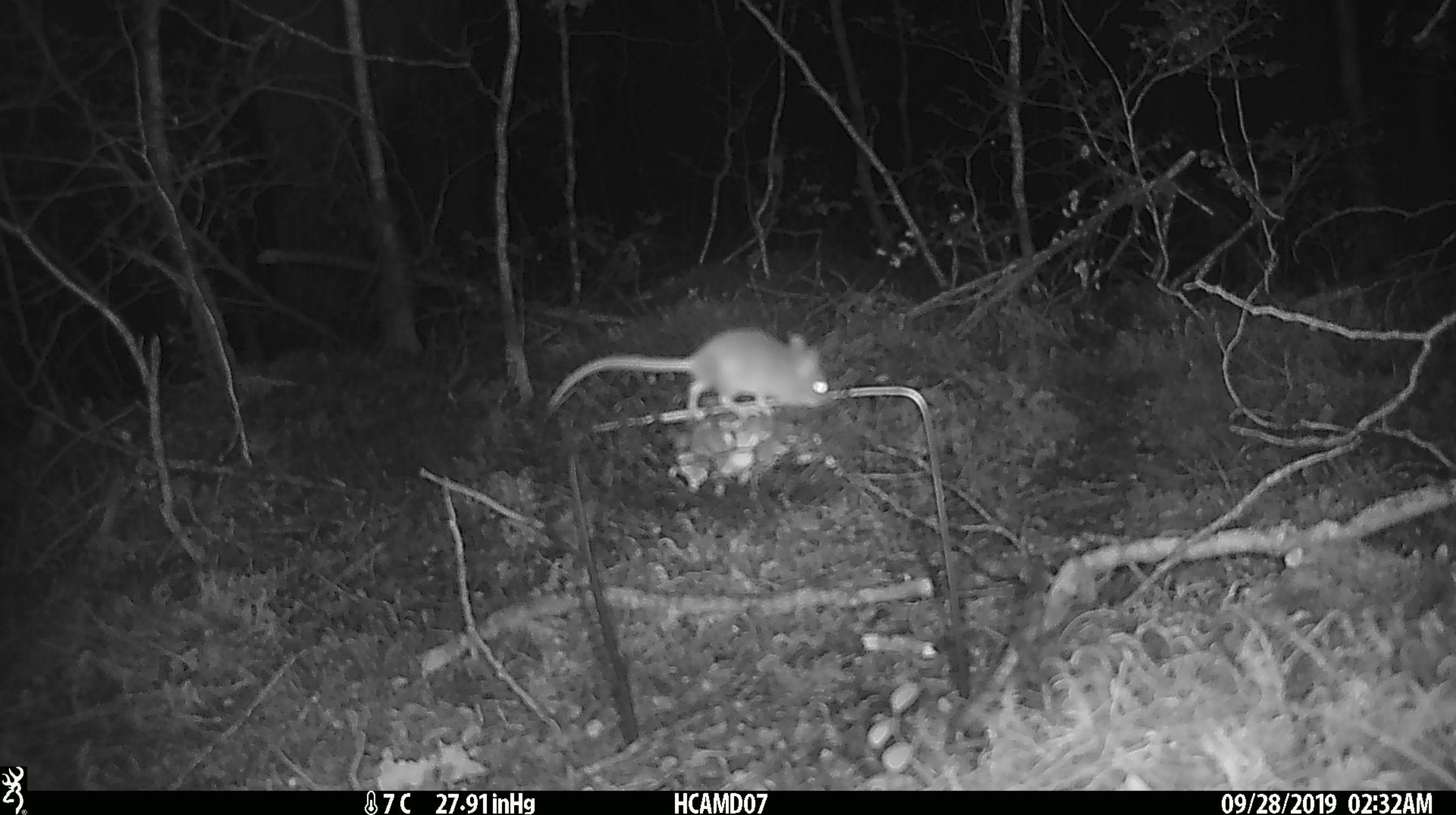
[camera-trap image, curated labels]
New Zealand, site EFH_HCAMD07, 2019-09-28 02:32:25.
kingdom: Animalia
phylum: Chordata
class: Mammalia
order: Rodentia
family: Muridae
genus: Mus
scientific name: Mus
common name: mouse